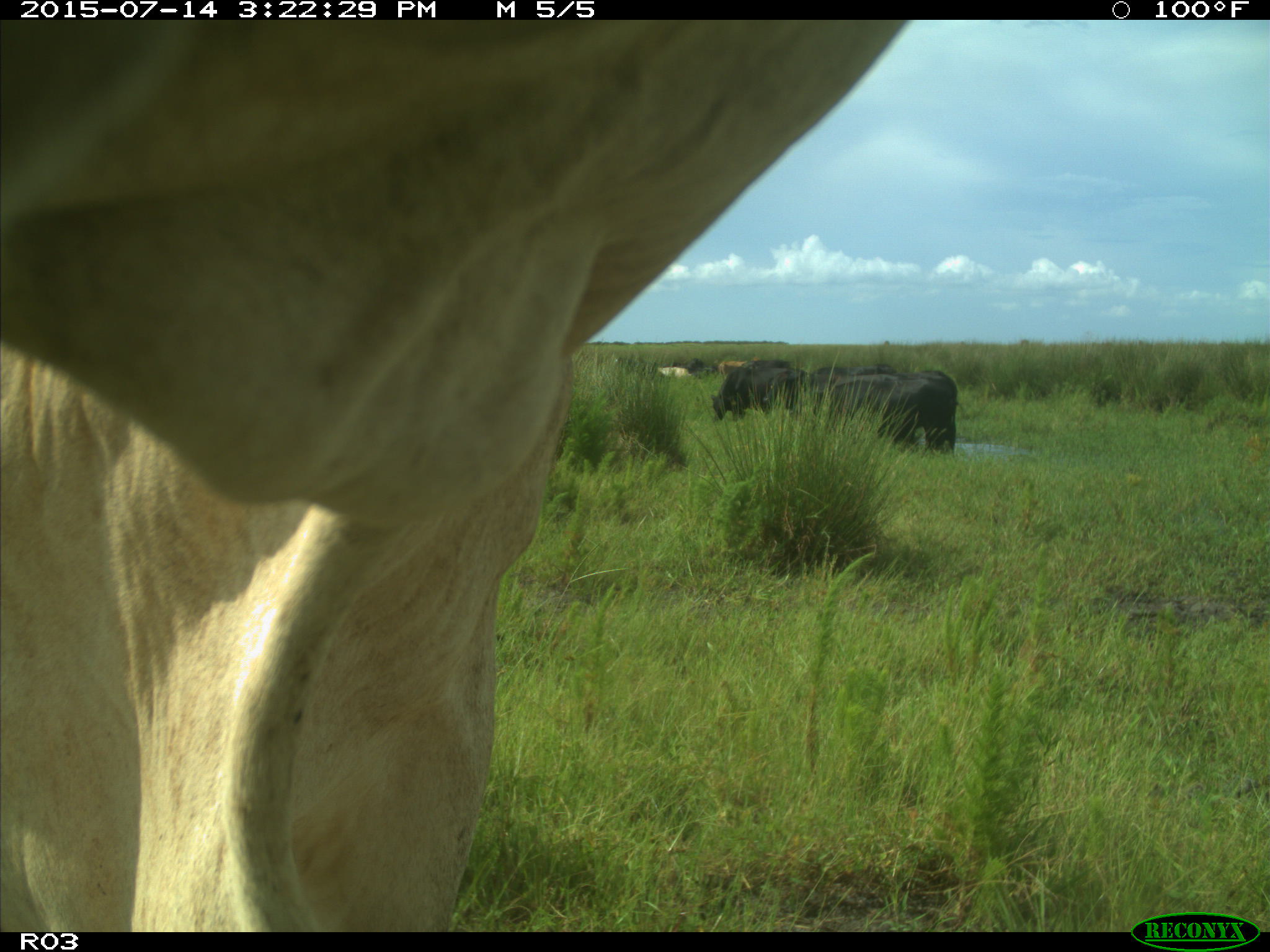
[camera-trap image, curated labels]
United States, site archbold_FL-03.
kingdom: Animalia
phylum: Chordata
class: Mammalia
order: Artiodactyla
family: Bovidae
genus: Bos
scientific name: Bos taurus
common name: domestic cow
Bos taurus (domestic cow).